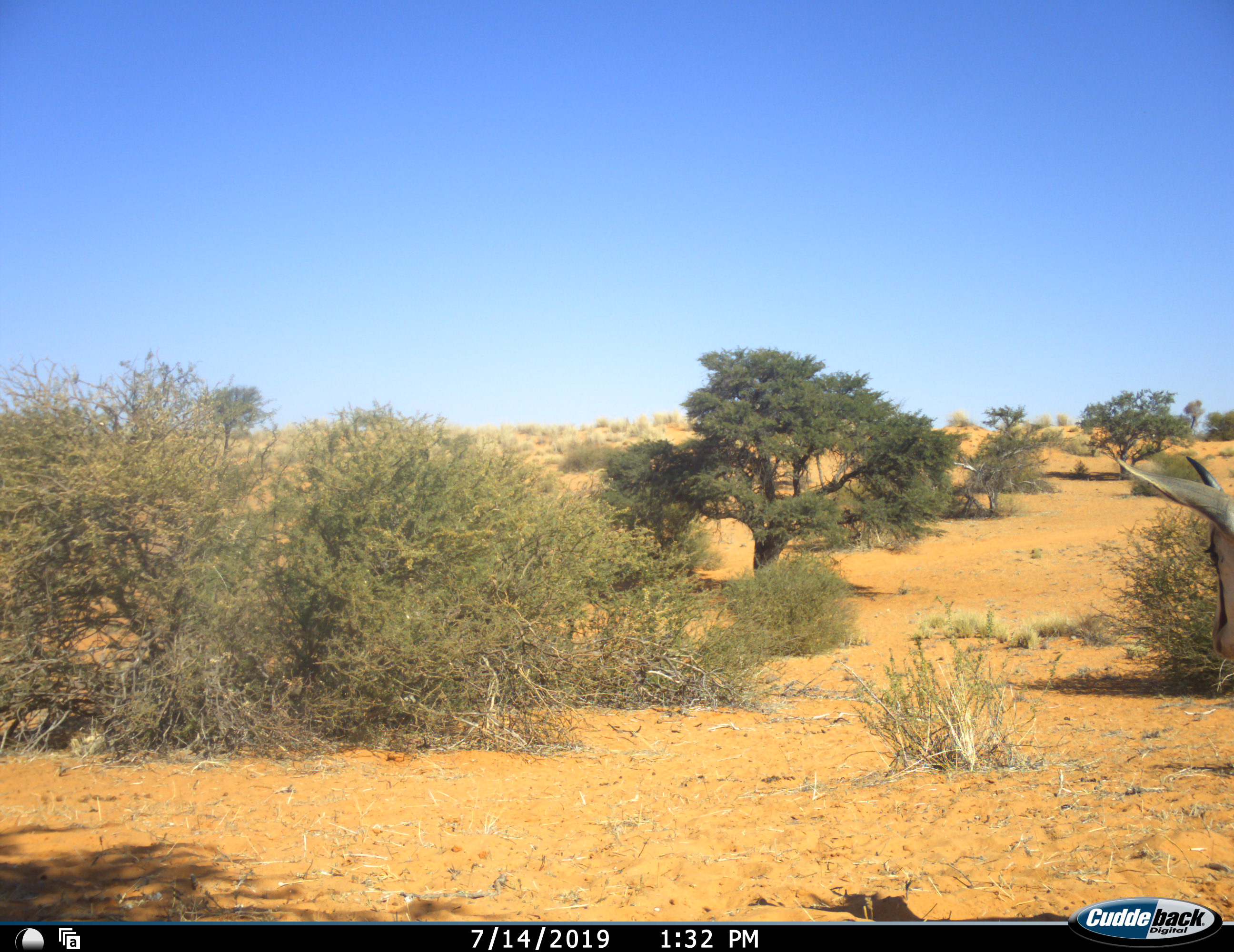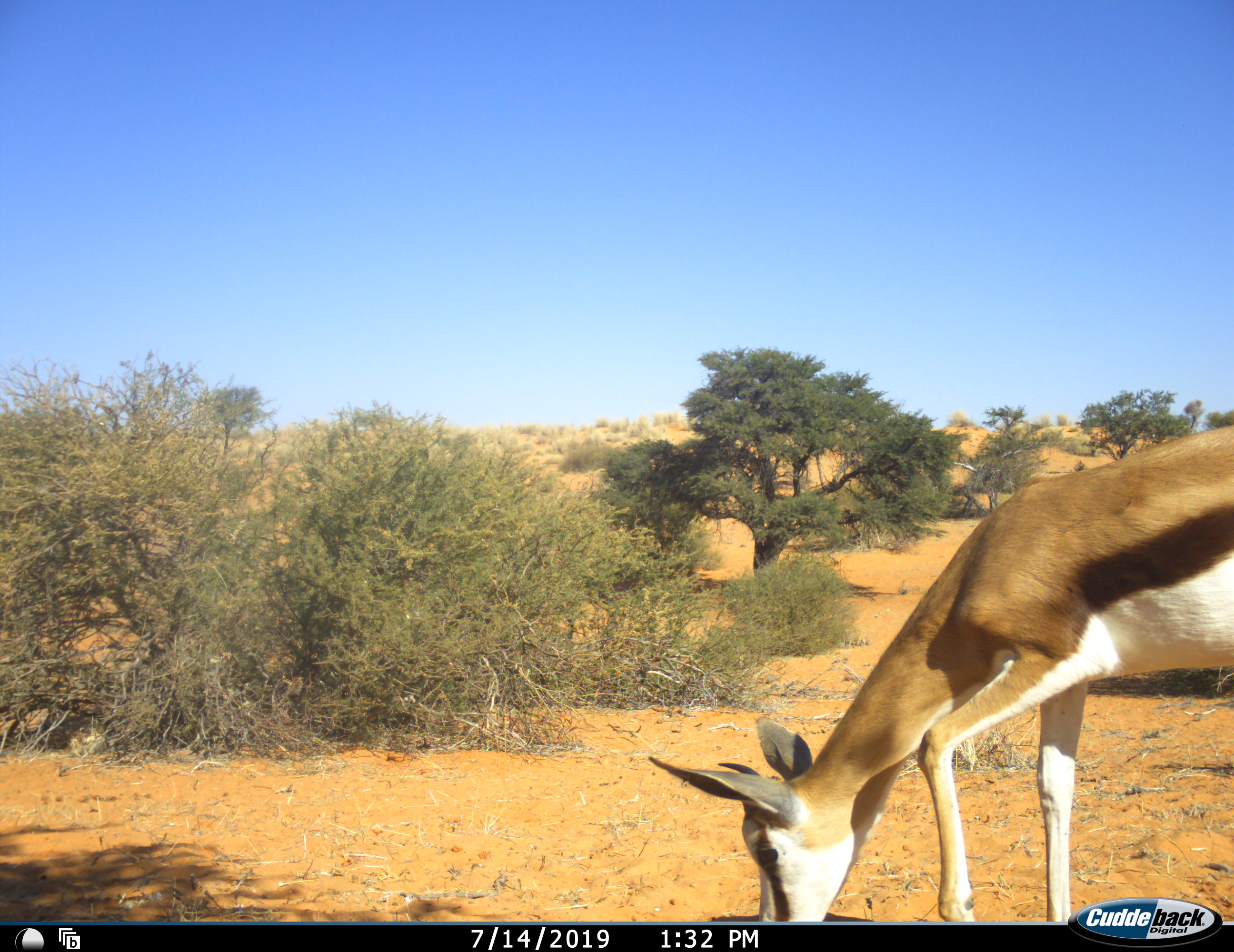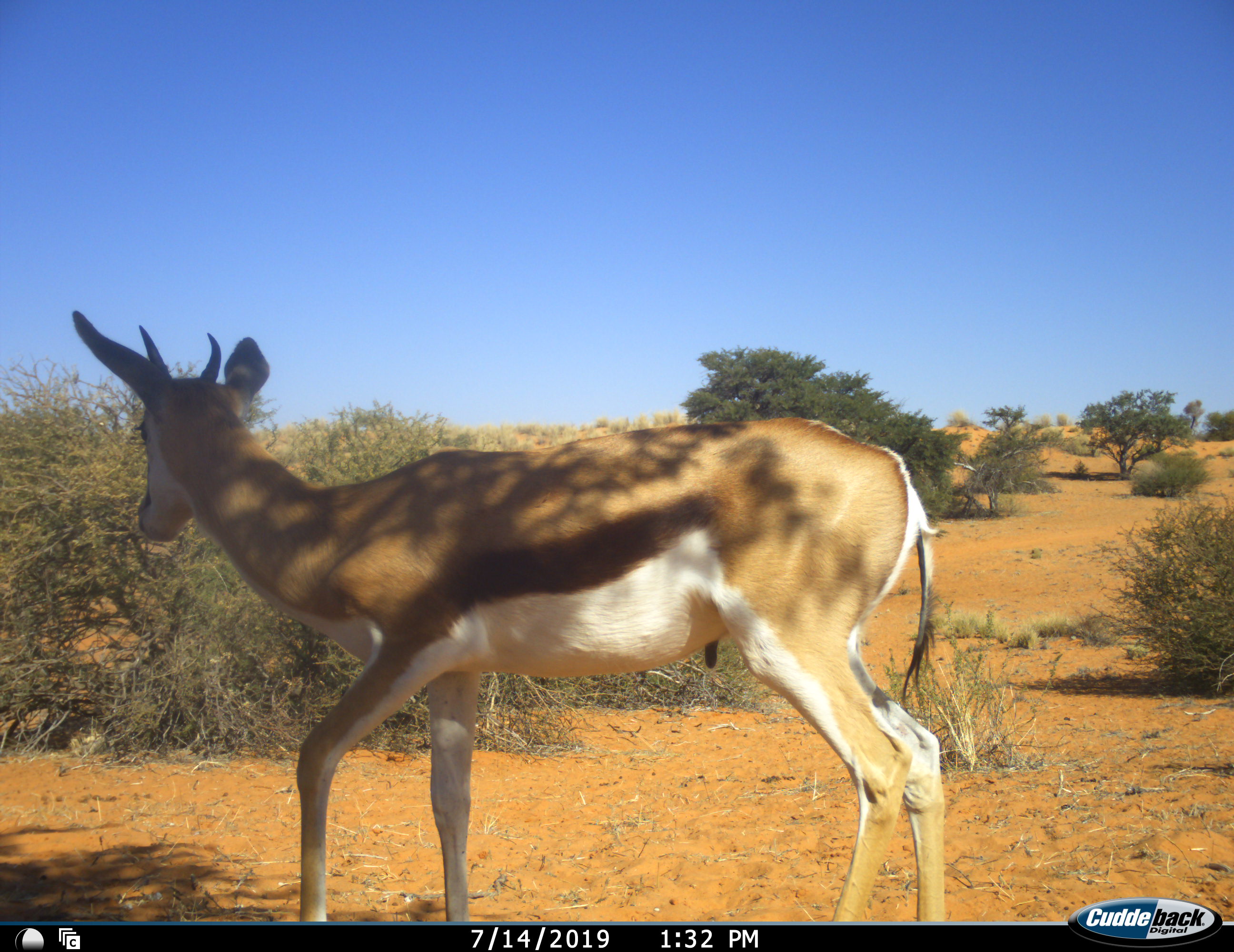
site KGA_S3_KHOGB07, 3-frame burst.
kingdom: Animalia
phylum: Chordata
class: Mammalia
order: Artiodactyla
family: Bovidae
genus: Antidorcas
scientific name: Antidorcas marsupialis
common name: springbok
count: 1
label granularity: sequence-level